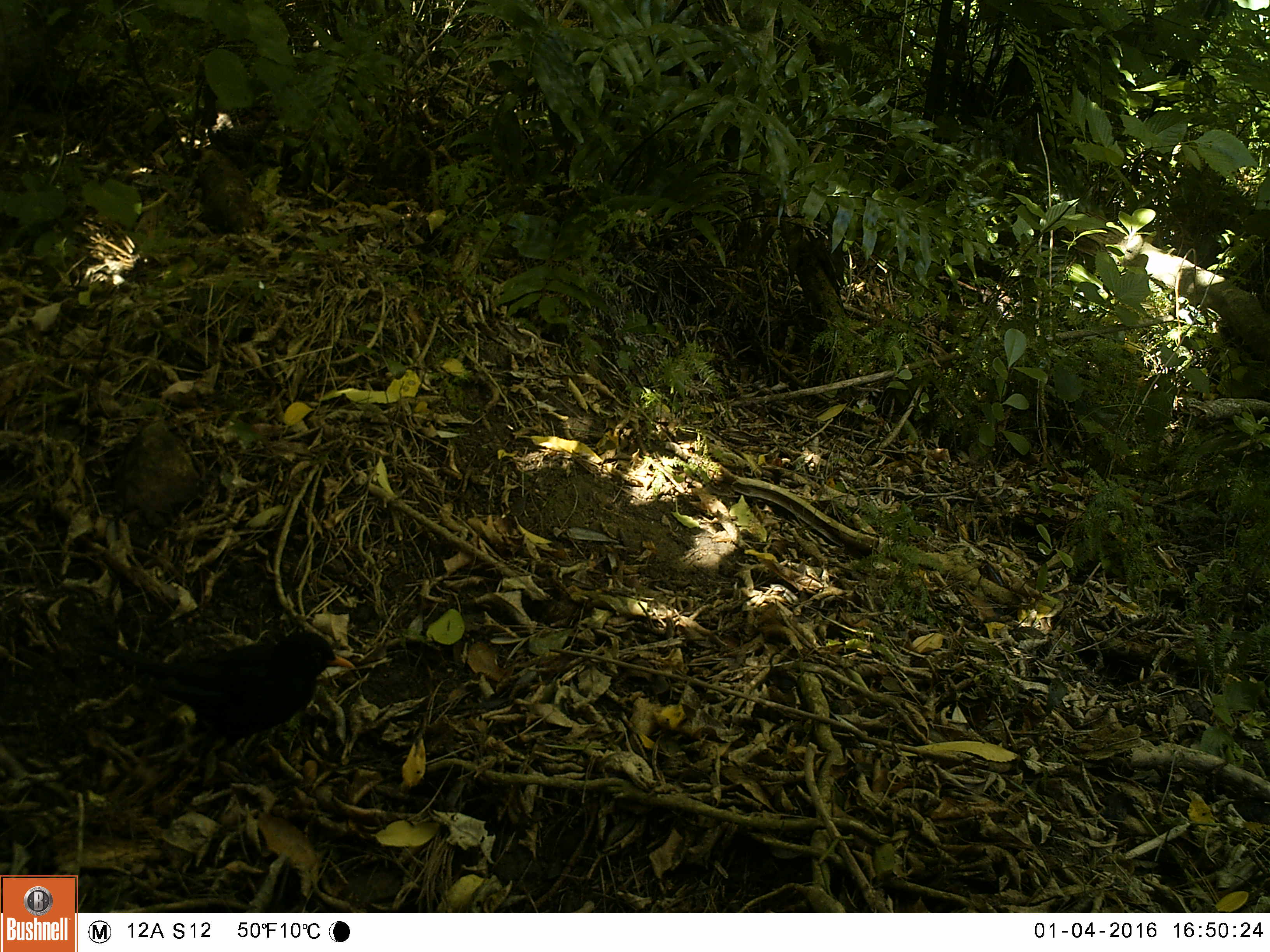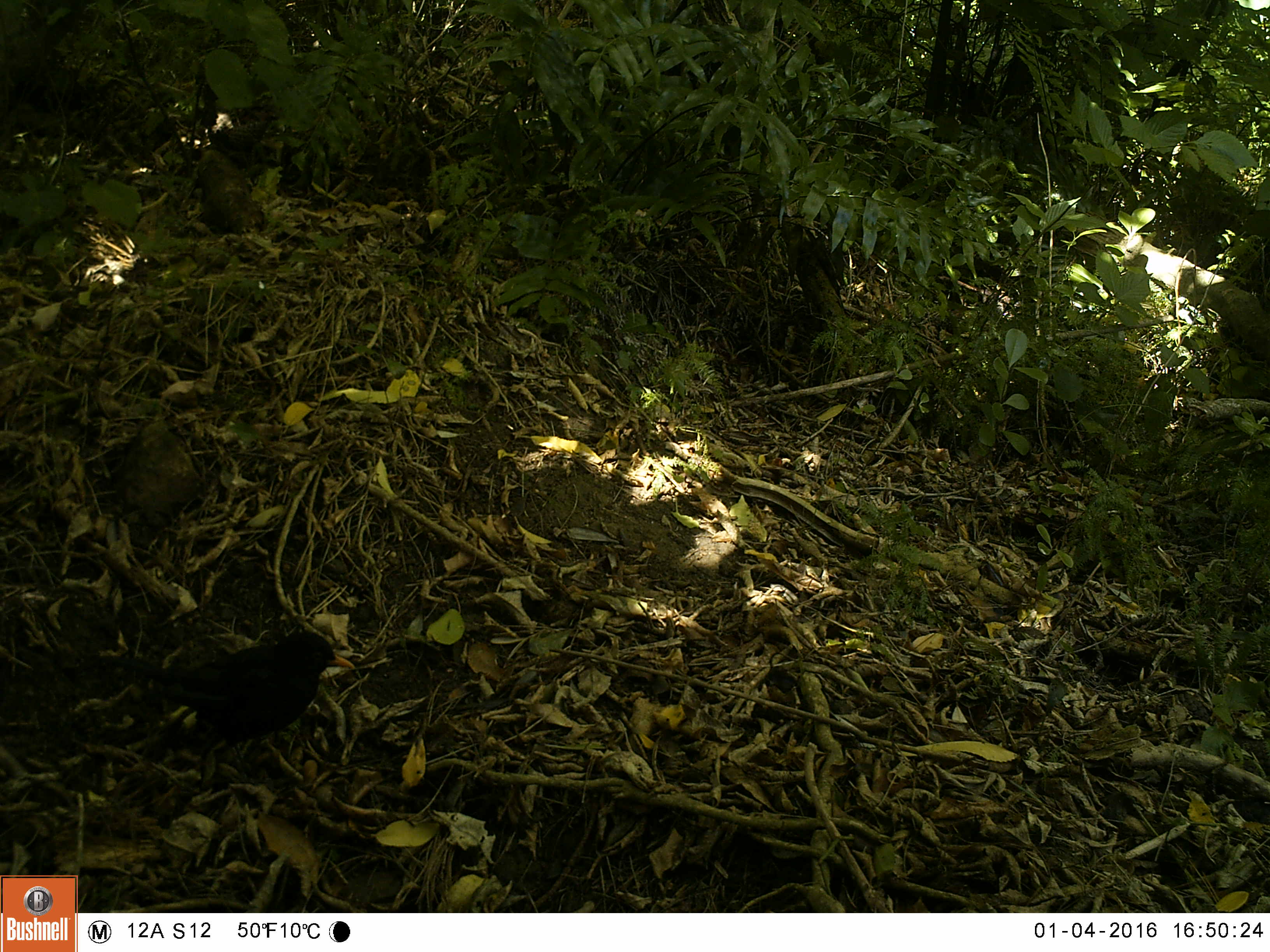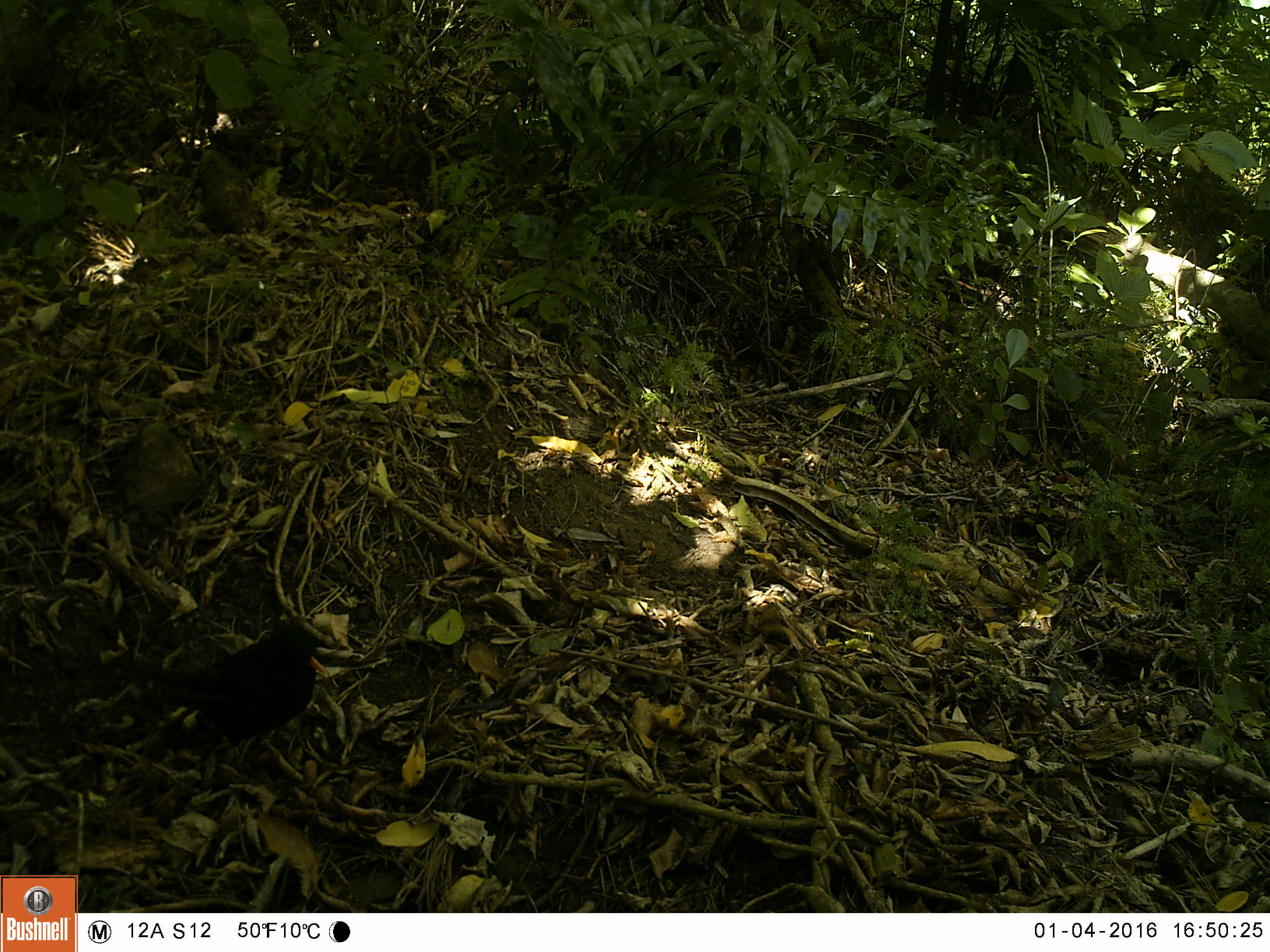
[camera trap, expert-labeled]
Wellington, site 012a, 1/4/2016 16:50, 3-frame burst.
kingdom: Animalia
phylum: Chordata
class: Aves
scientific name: Aves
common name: bird